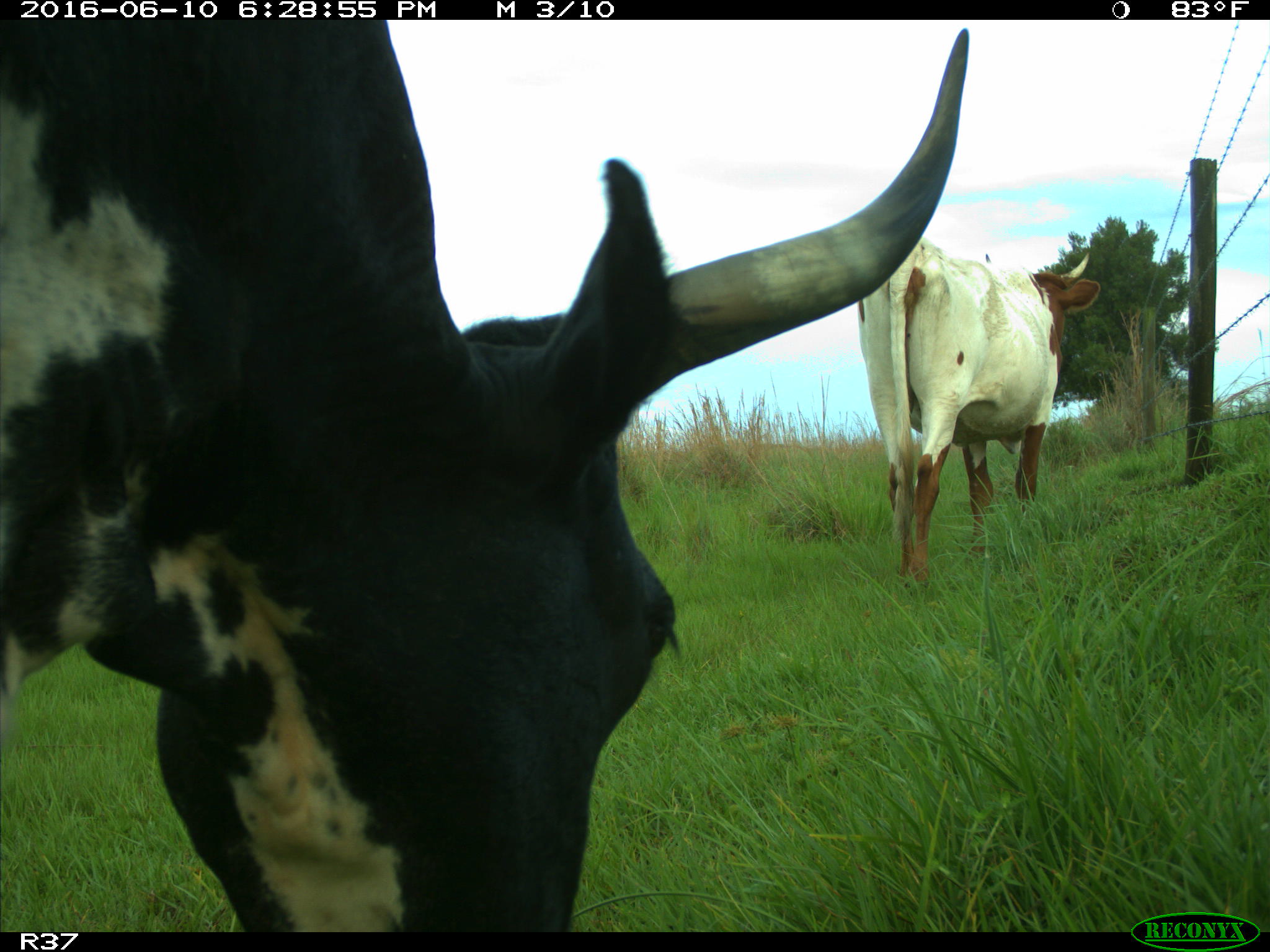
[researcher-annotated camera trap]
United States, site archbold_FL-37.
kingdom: Animalia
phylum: Chordata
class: Mammalia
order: Artiodactyla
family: Bovidae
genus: Bos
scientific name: Bos taurus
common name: domestic cow